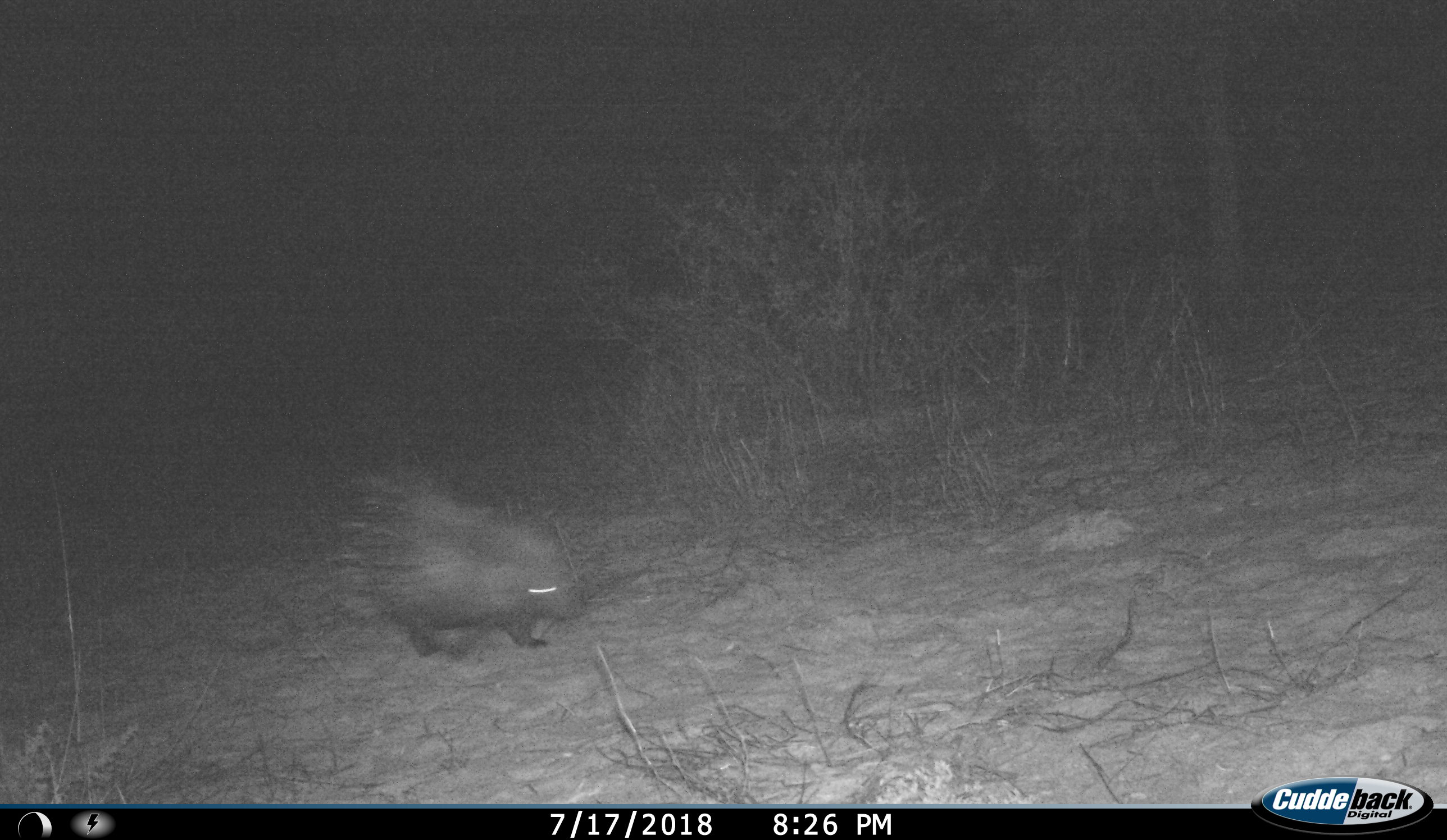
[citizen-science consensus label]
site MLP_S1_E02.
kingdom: Animalia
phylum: Chordata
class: Mammalia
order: Rodentia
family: Hystricidae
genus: Hystrix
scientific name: Hystrix cristata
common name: crested porcupine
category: porcupine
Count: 1.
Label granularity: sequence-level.